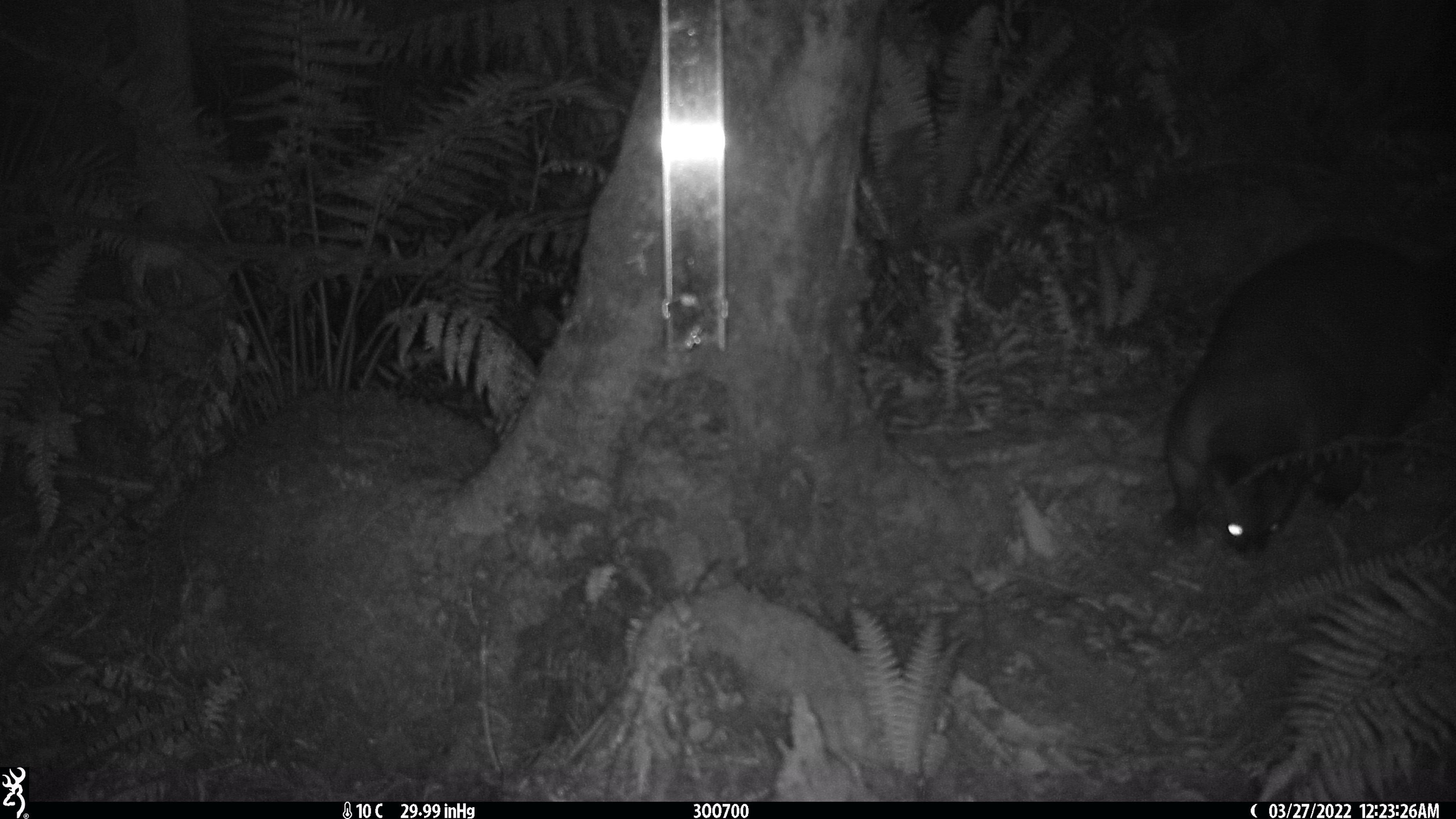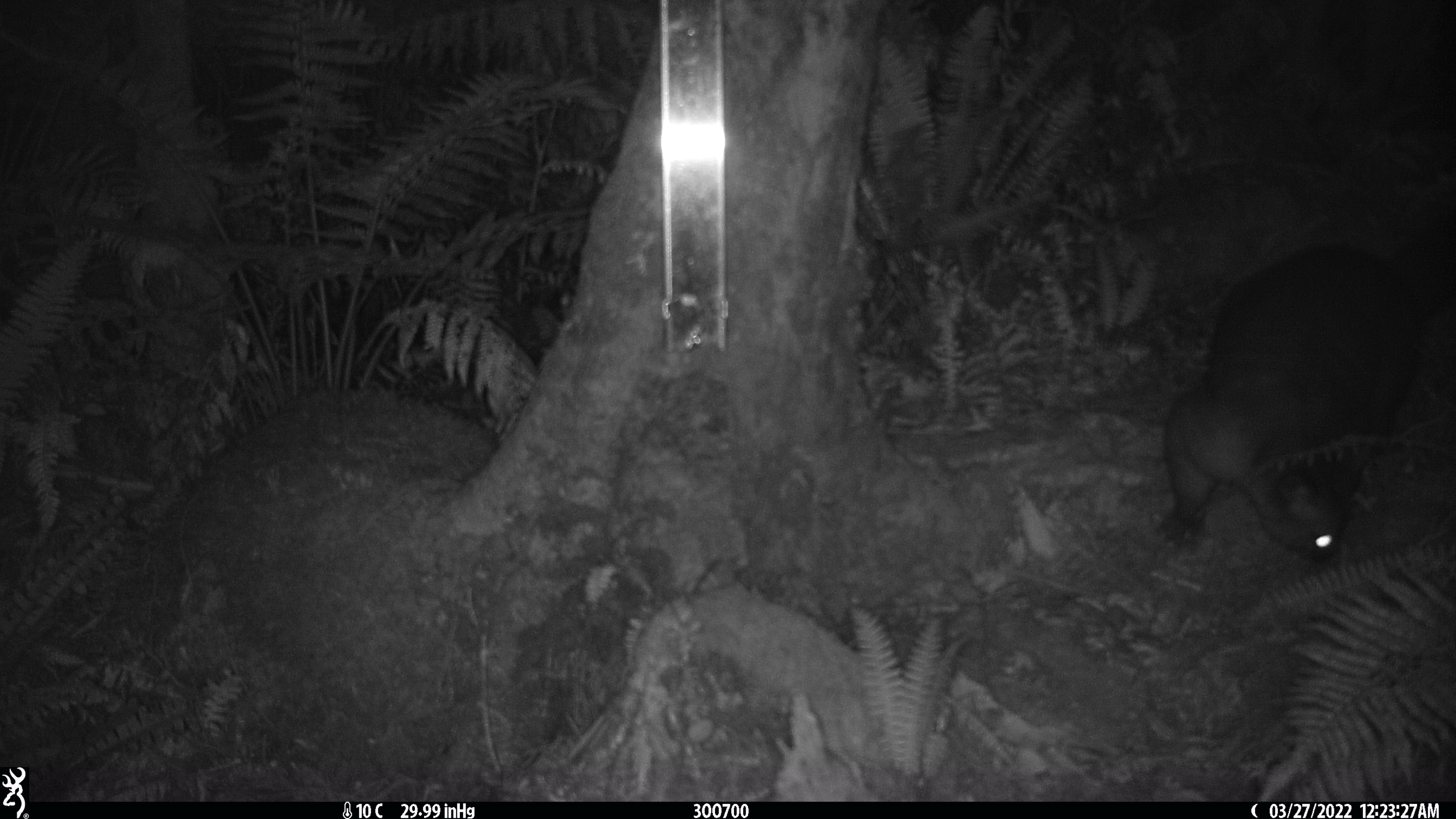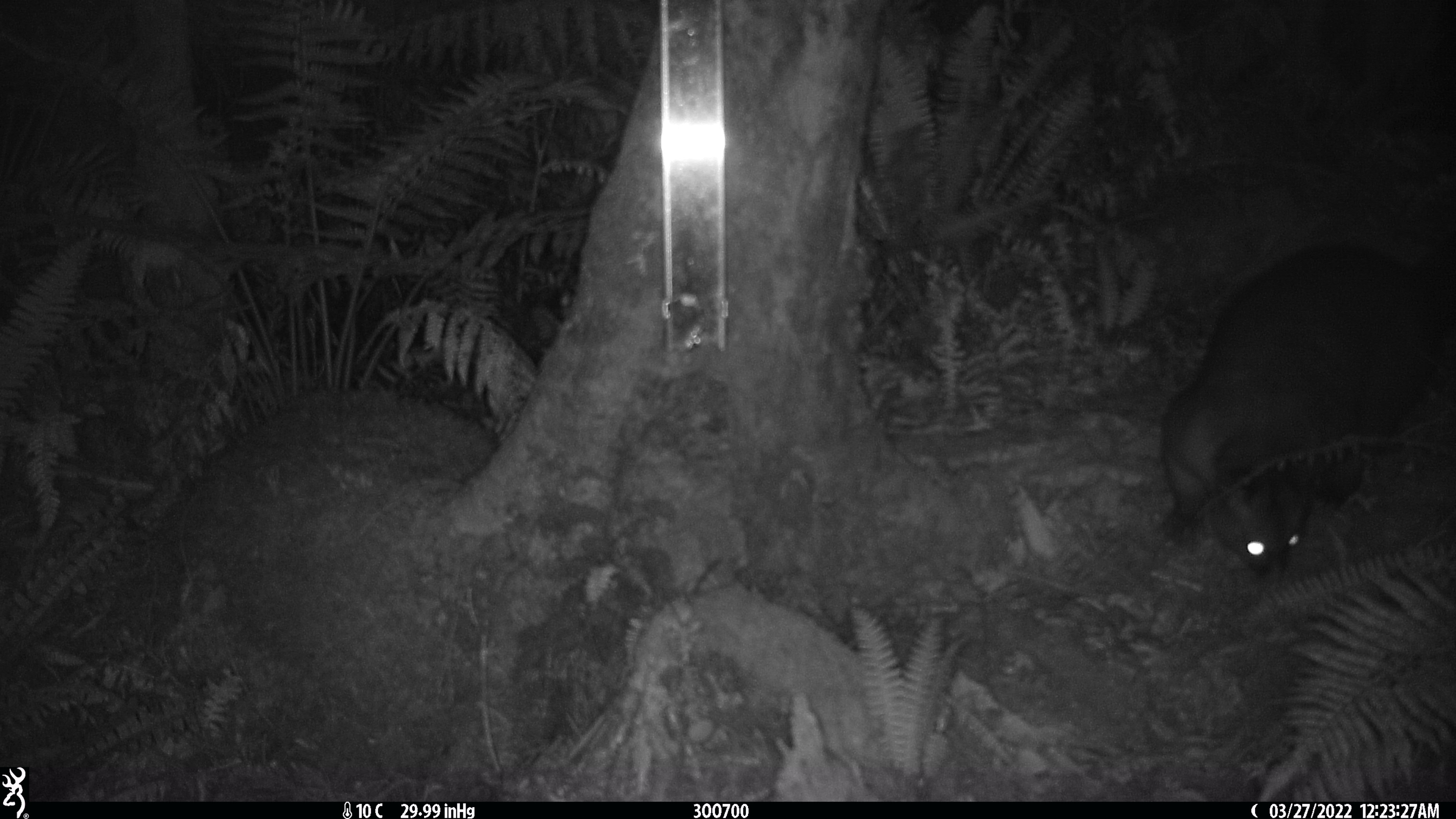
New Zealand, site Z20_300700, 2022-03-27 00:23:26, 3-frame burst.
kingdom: Animalia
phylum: Chordata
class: Mammalia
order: Diprotodontia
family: Phalangeridae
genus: Trichosurus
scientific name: Trichosurus vulpecula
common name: common brushtail possum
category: possum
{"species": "possum (common brushtail possum) (Trichosurus vulpecula)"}